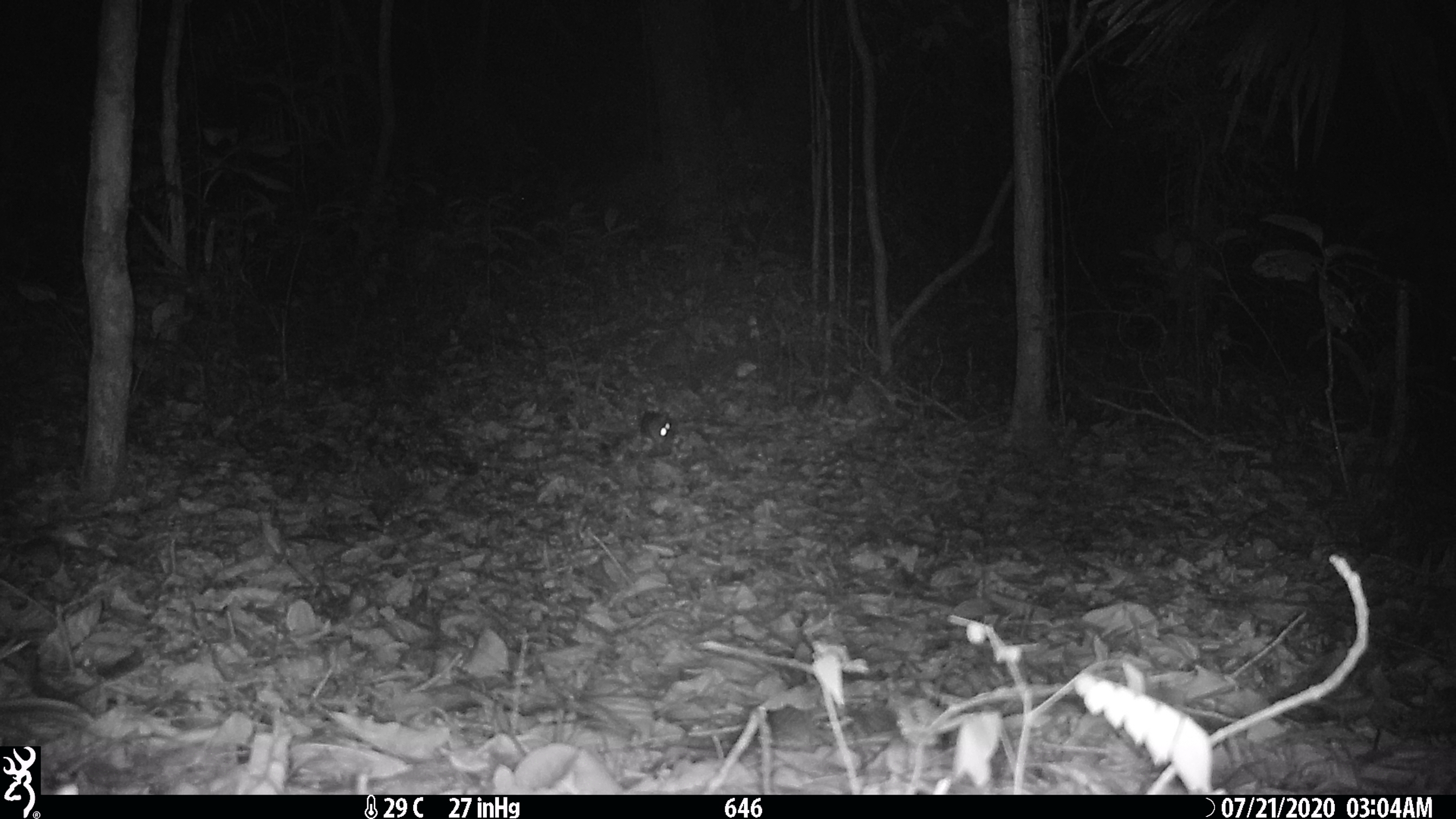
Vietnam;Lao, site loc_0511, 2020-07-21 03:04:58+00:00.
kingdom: Animalia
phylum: Chordata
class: Mammalia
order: Rodentia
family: Muridae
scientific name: Muridae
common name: old-world mice and rats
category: unidentified murid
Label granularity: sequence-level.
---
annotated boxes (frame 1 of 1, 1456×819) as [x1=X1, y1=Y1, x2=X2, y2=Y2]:
unidentified murid: [x1=640, y1=410, x2=677, y2=456]